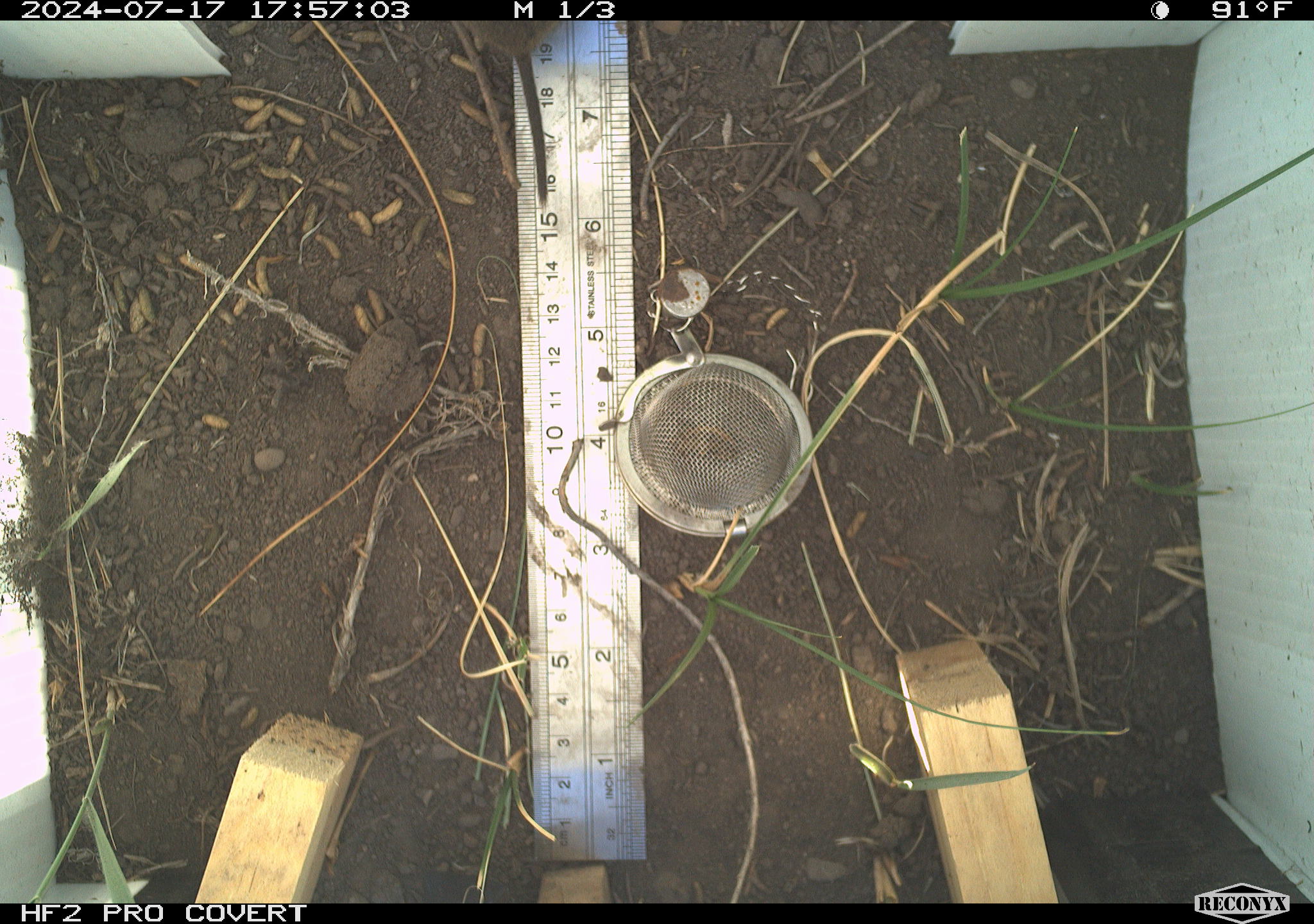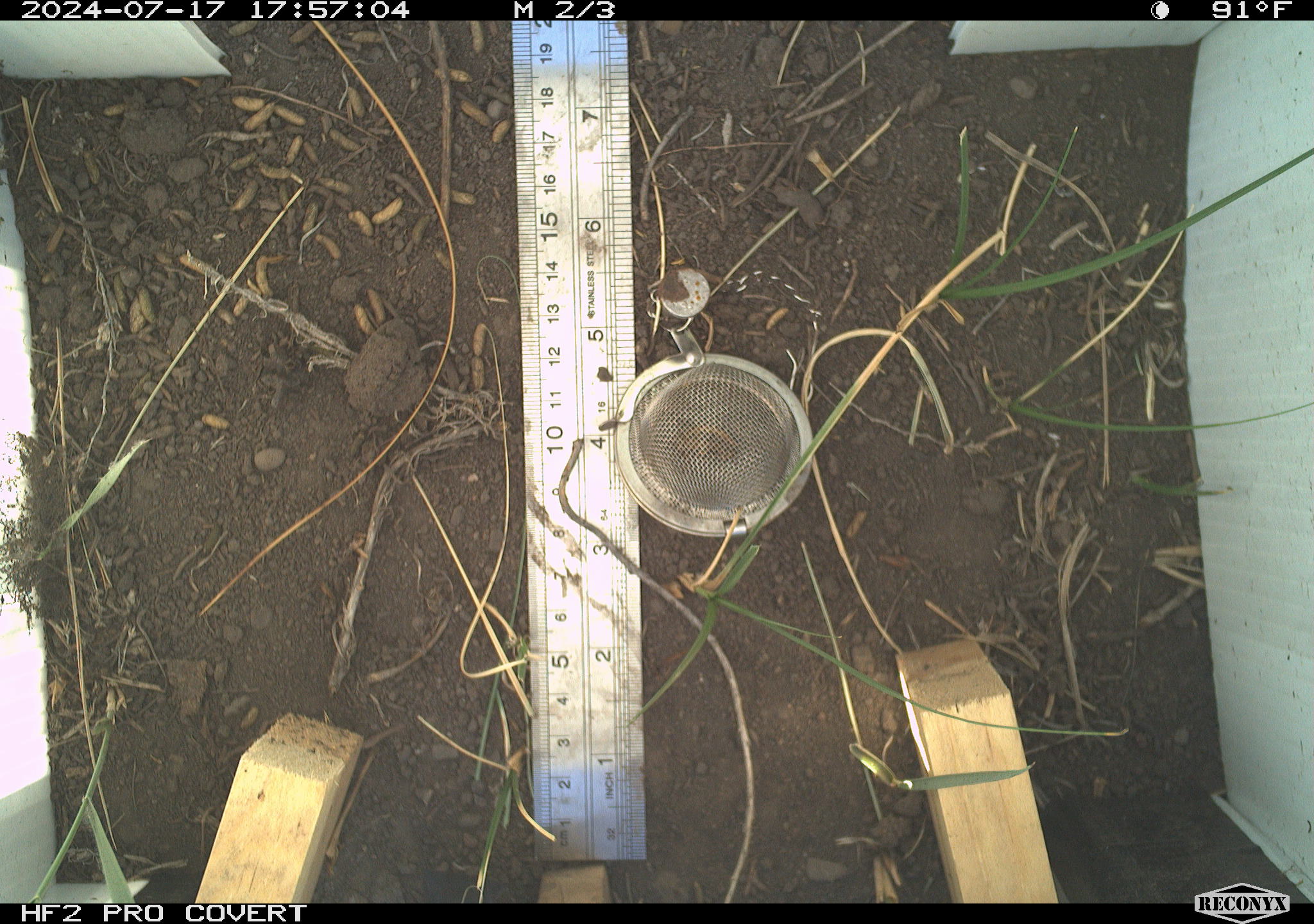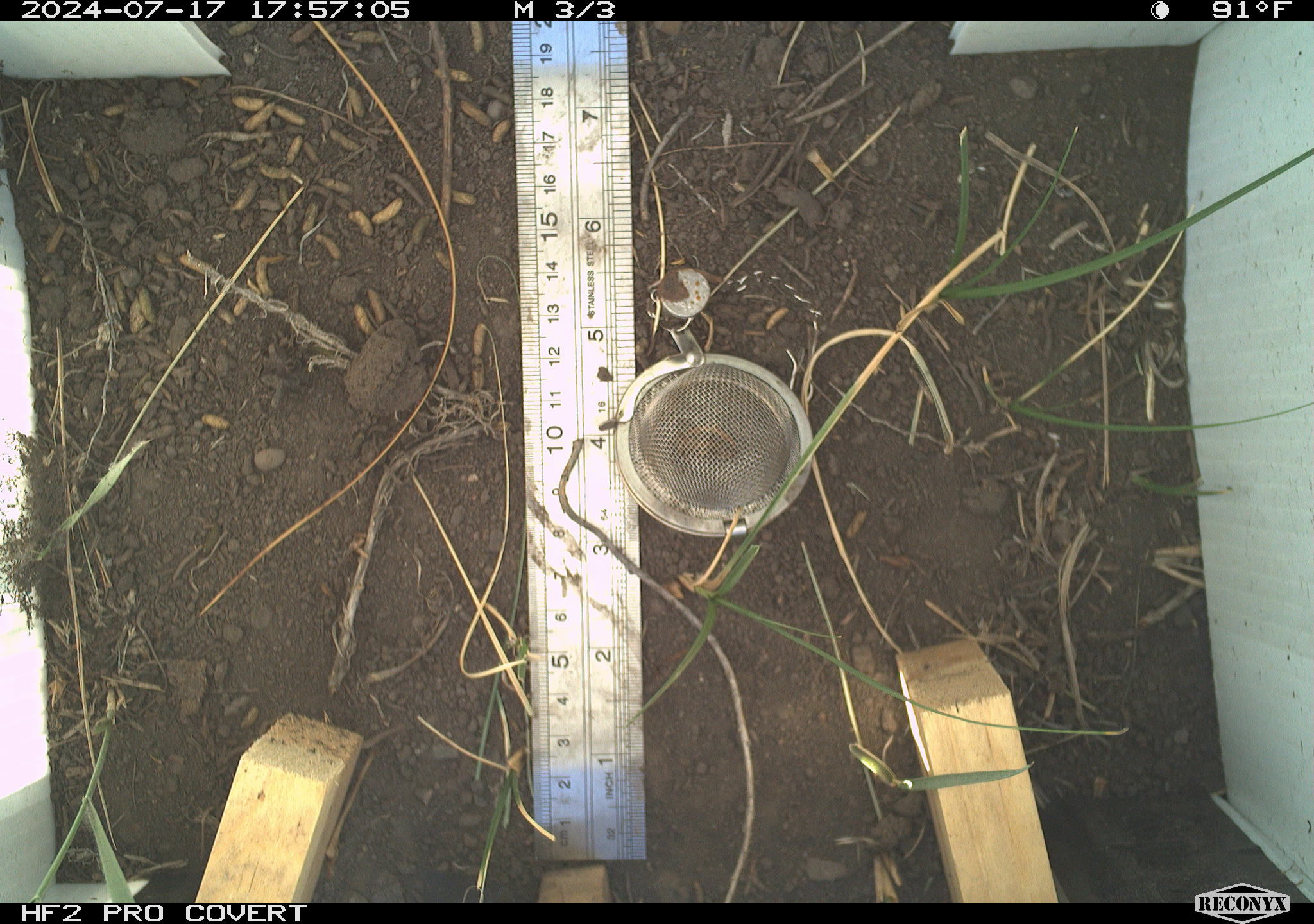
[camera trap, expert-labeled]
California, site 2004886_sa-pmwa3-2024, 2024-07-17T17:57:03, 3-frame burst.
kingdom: Animalia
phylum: Chordata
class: Mammalia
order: Rodentia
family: Cricetidae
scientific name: Arvicolinae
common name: voles, lemmings, and muskrats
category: arvicolinae subfamily